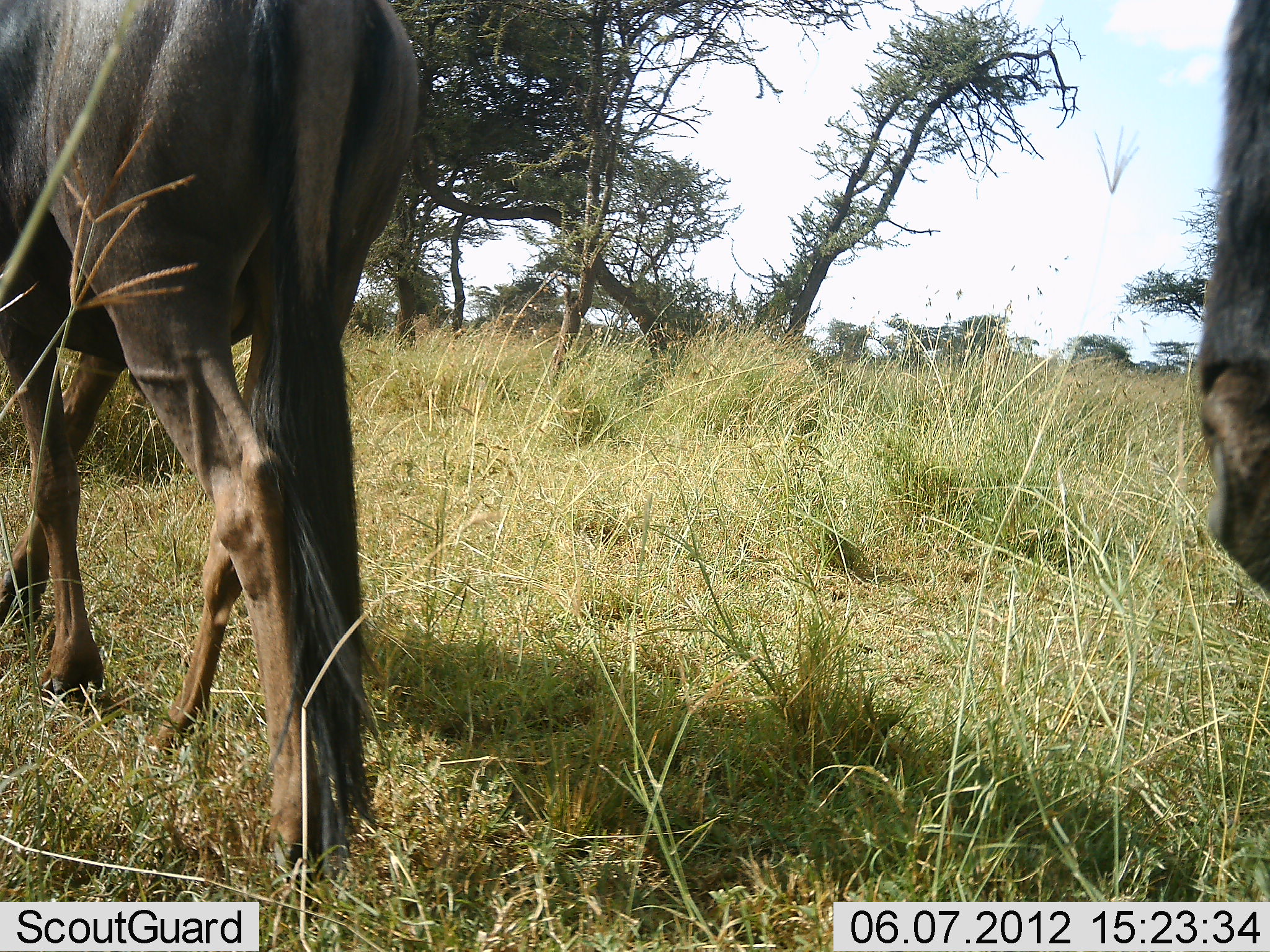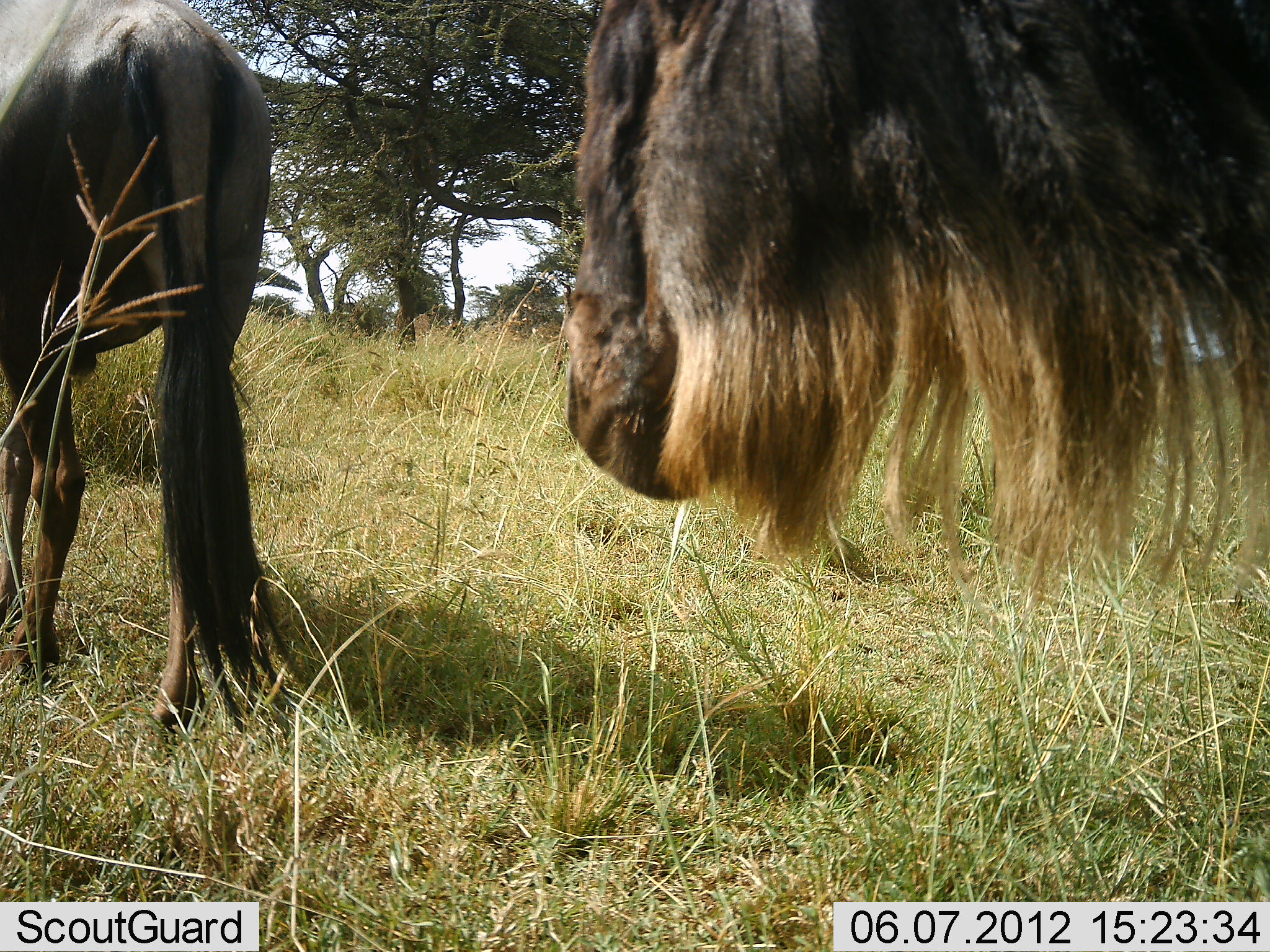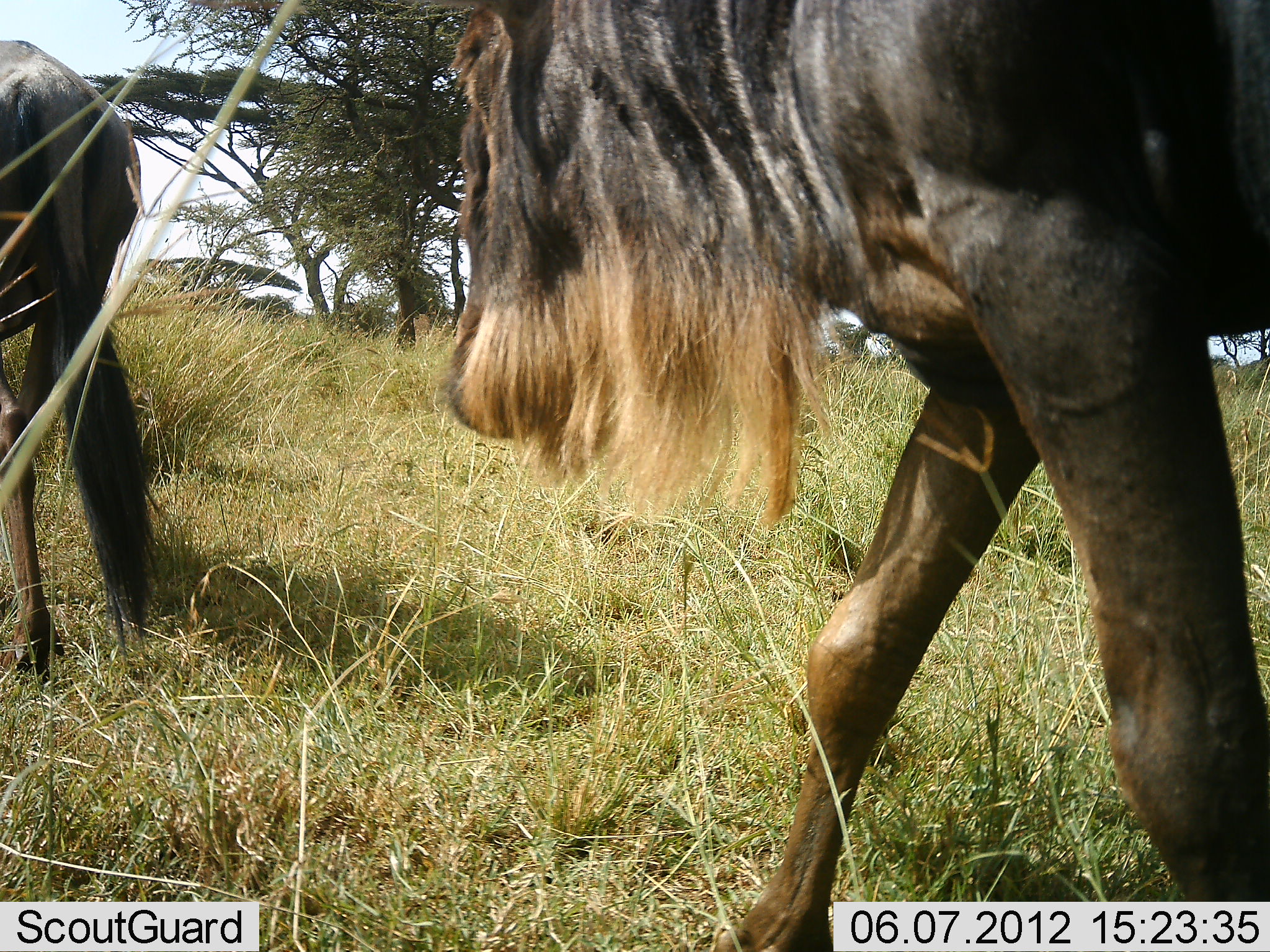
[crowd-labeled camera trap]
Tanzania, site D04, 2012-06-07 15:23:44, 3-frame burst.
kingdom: Animalia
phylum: Chordata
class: Mammalia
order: Artiodactyla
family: Bovidae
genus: Connochaetes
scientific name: Connochaetes taurinus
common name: blue wildebeest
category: wildebeest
Wildebeest (blue wildebeest) (Connochaetes taurinus), count 2. Behavior (volunteer vote fractions): standing 10%, resting 0%, moving 90%, interacting 0%. Young present (vote fraction): 0%. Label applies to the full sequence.